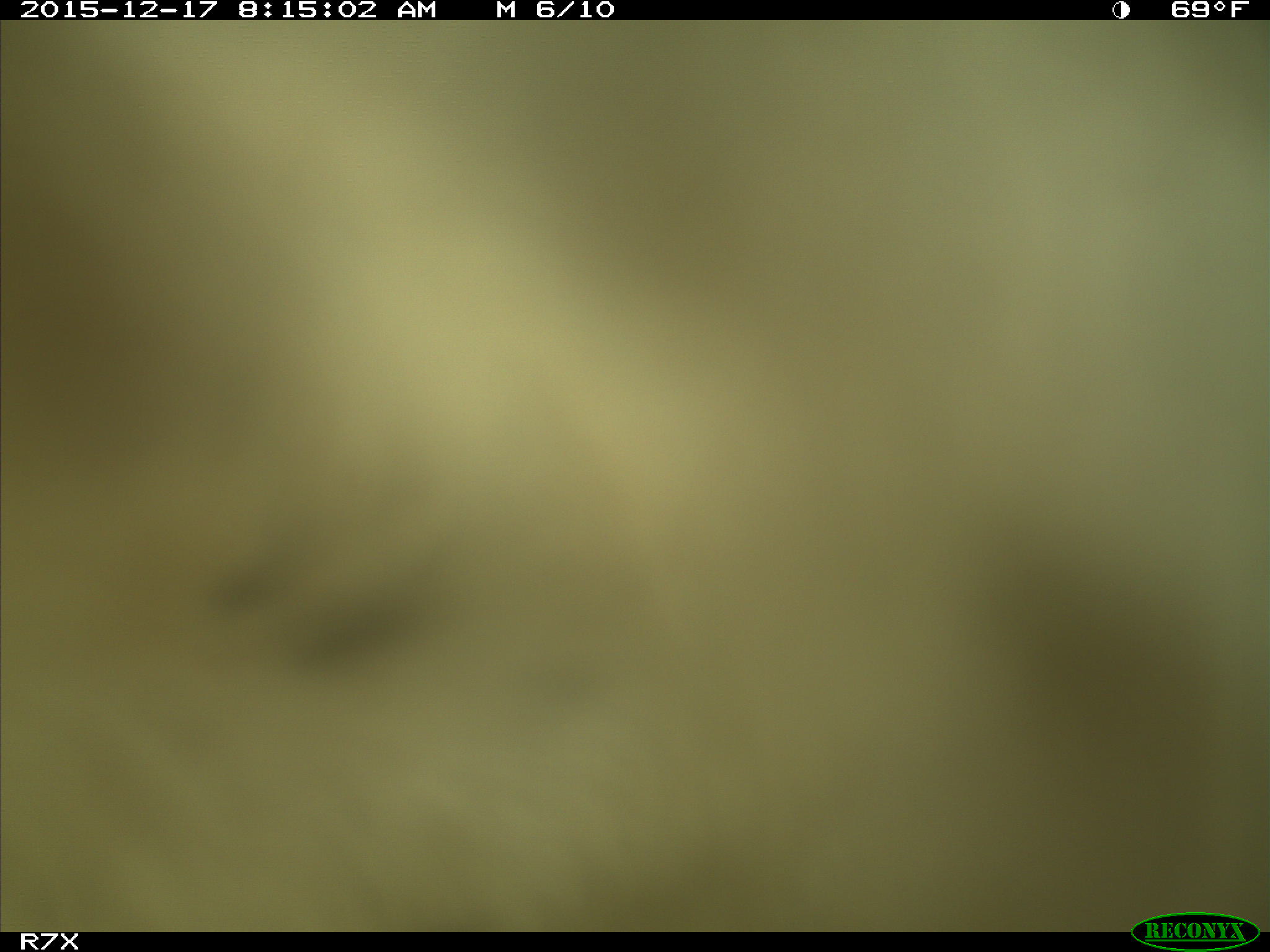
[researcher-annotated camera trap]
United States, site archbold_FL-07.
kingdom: Animalia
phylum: Chordata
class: Mammalia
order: Artiodactyla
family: Bovidae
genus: Bos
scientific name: Bos taurus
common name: domestic cow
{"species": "Bos taurus (domestic cow)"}